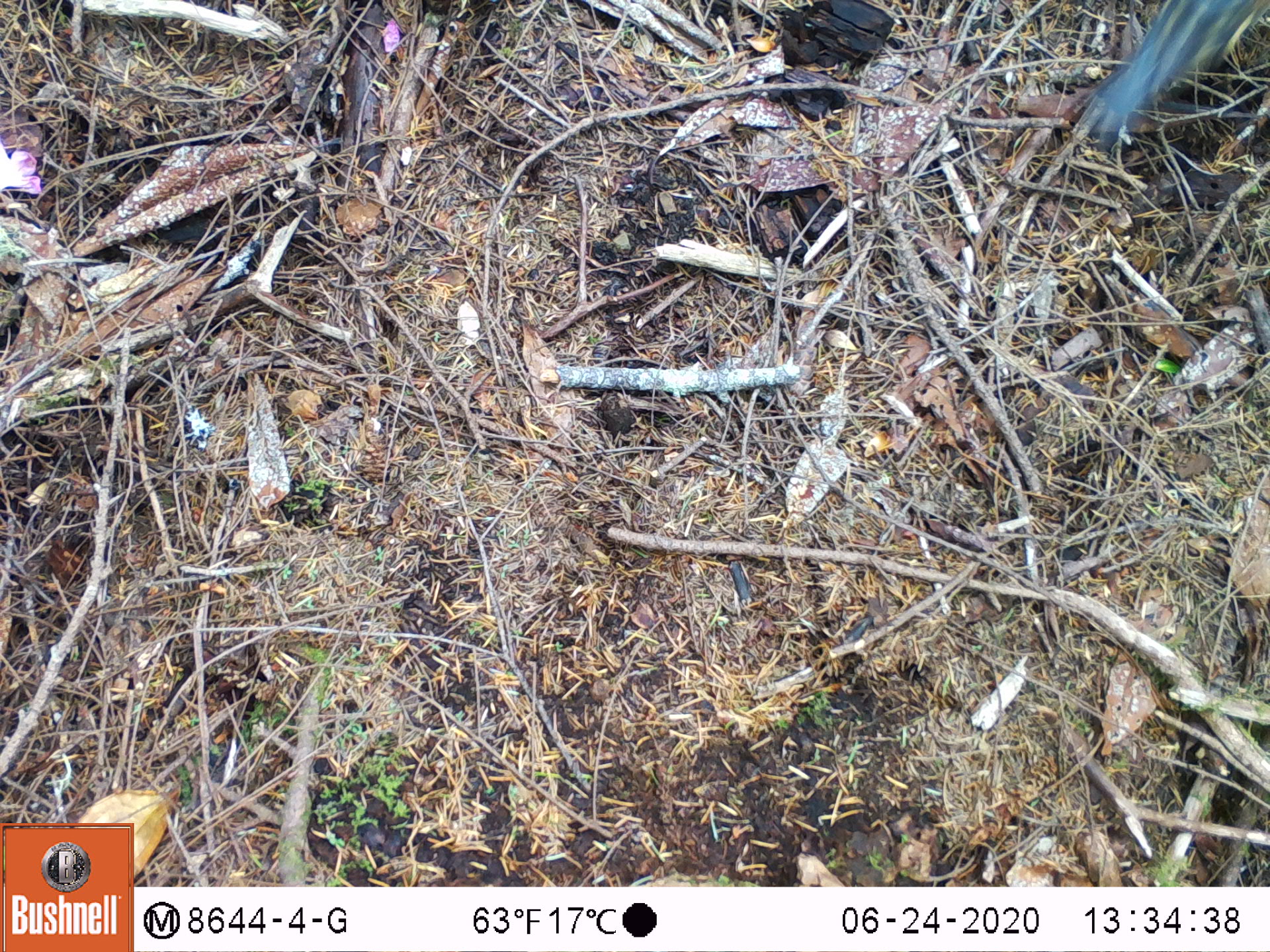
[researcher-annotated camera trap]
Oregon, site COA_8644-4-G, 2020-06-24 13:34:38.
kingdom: Animalia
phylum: Chordata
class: Aves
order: Passeriformes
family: Turdidae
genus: Ixoreus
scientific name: Ixoreus naevius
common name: varied thrush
Varied thrush (Ixoreus naevius).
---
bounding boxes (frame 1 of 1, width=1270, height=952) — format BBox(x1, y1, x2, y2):
varied thrush: BBox(1082, 0, 1255, 138)